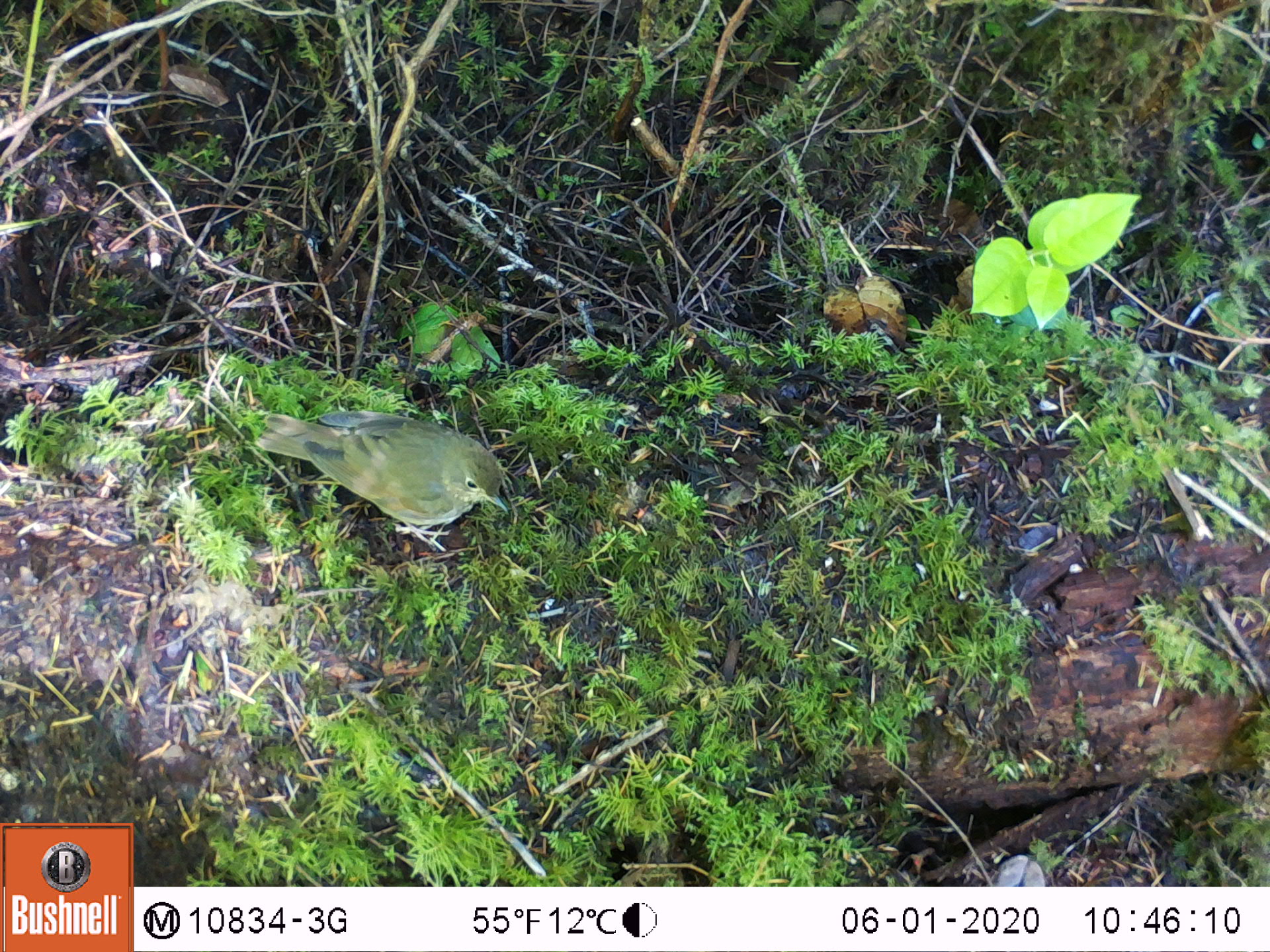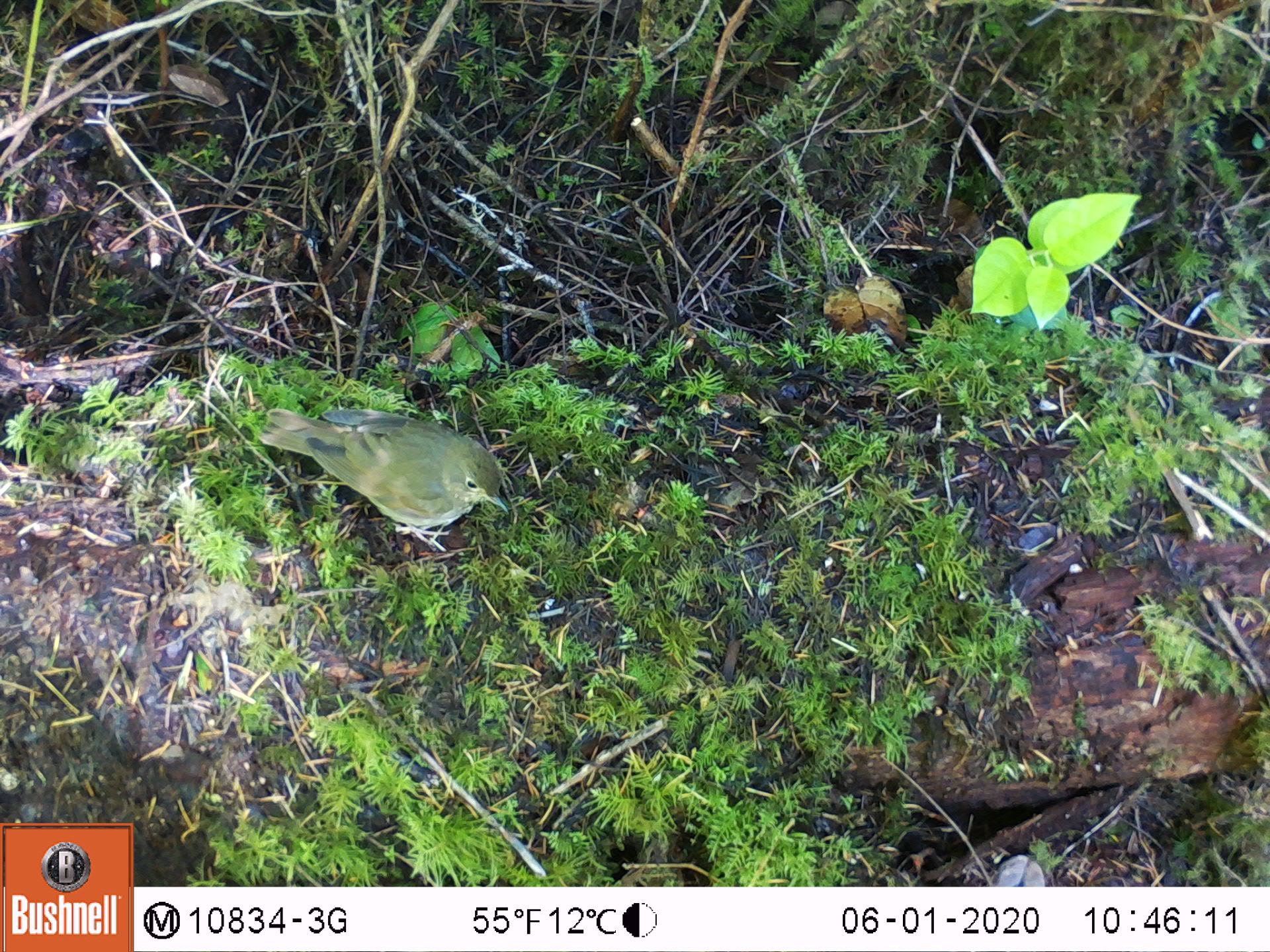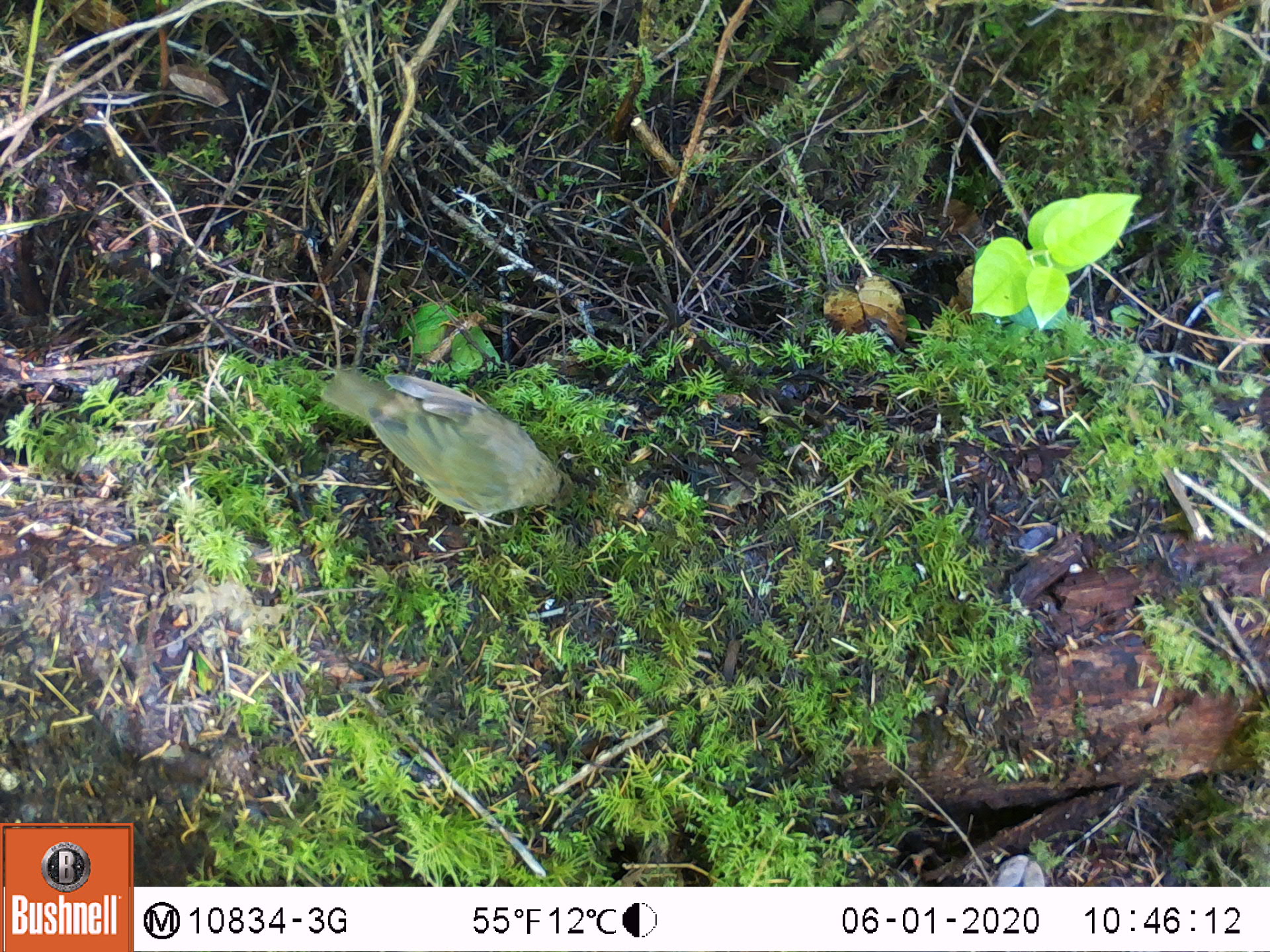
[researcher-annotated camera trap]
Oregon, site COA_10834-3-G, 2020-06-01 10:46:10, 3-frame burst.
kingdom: Animalia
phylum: Chordata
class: Aves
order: Passeriformes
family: Turdidae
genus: Catharus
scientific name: Catharus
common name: brown thrushes and nightingale-thrushes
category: catharus species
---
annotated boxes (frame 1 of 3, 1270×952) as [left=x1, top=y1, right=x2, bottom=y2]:
catharus species: [left=245, top=385, right=507, bottom=561]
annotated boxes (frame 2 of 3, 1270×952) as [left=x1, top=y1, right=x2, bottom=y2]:
catharus species: [left=245, top=391, right=513, bottom=549]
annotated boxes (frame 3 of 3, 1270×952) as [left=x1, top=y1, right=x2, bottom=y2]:
catharus species: [left=305, top=353, right=575, bottom=532]